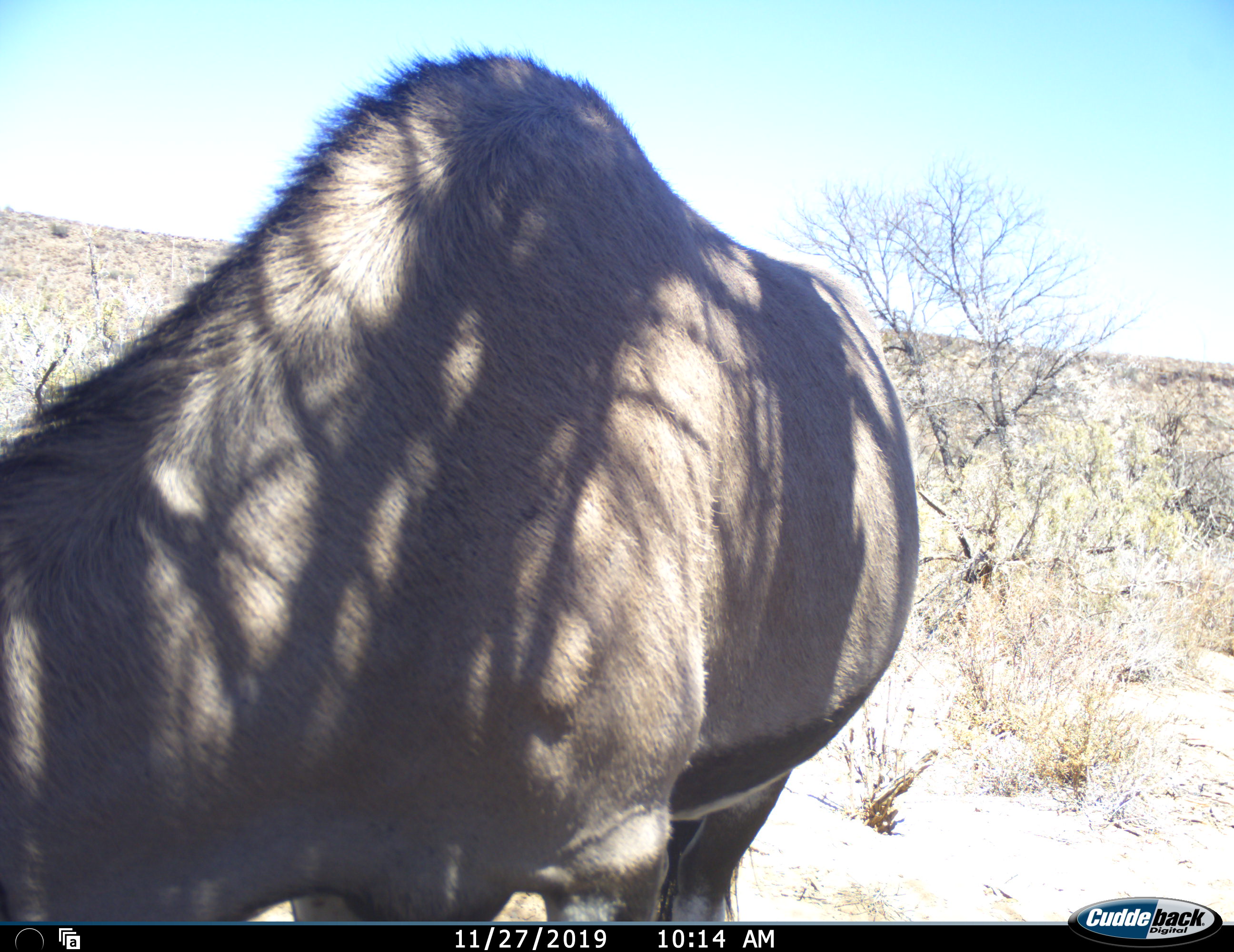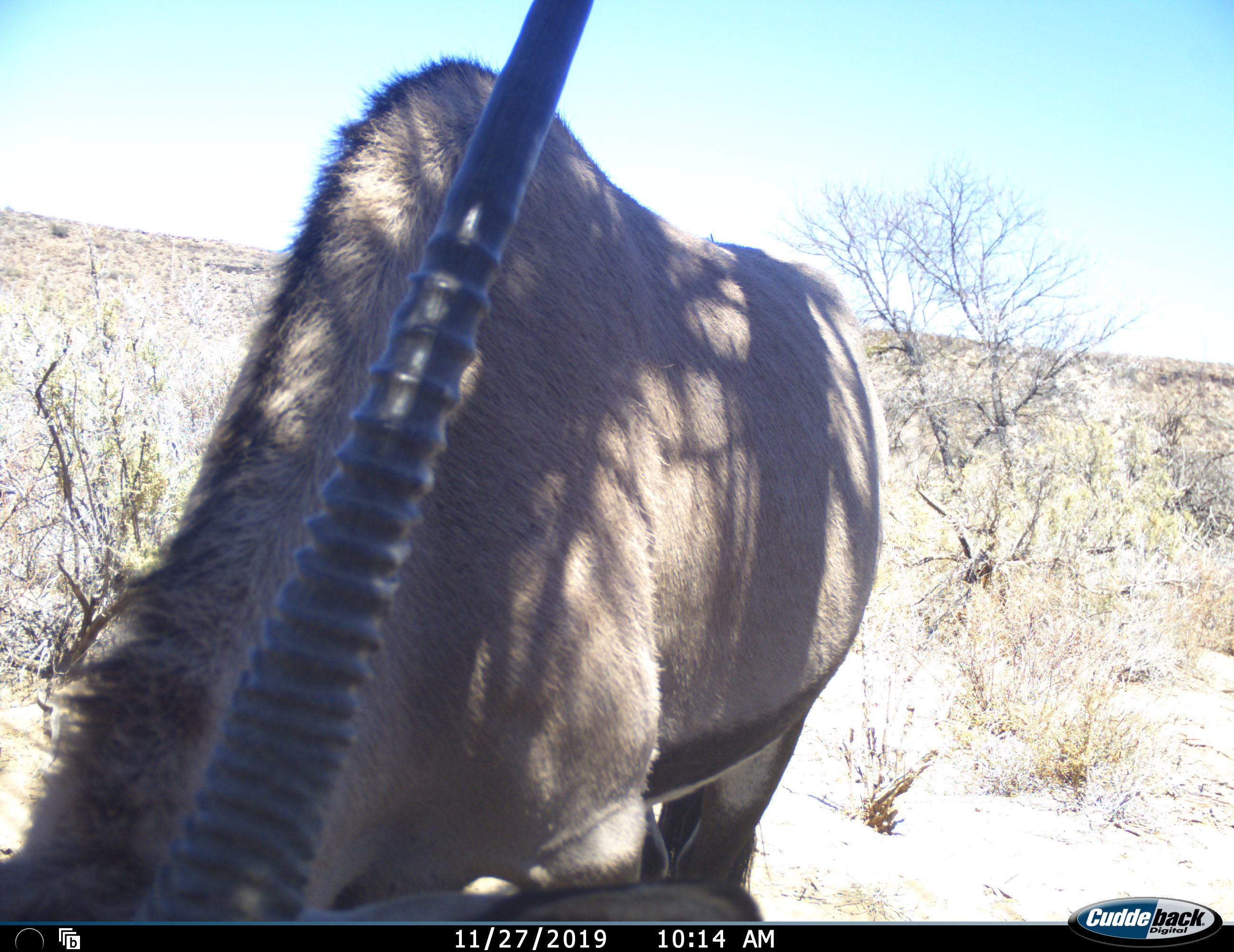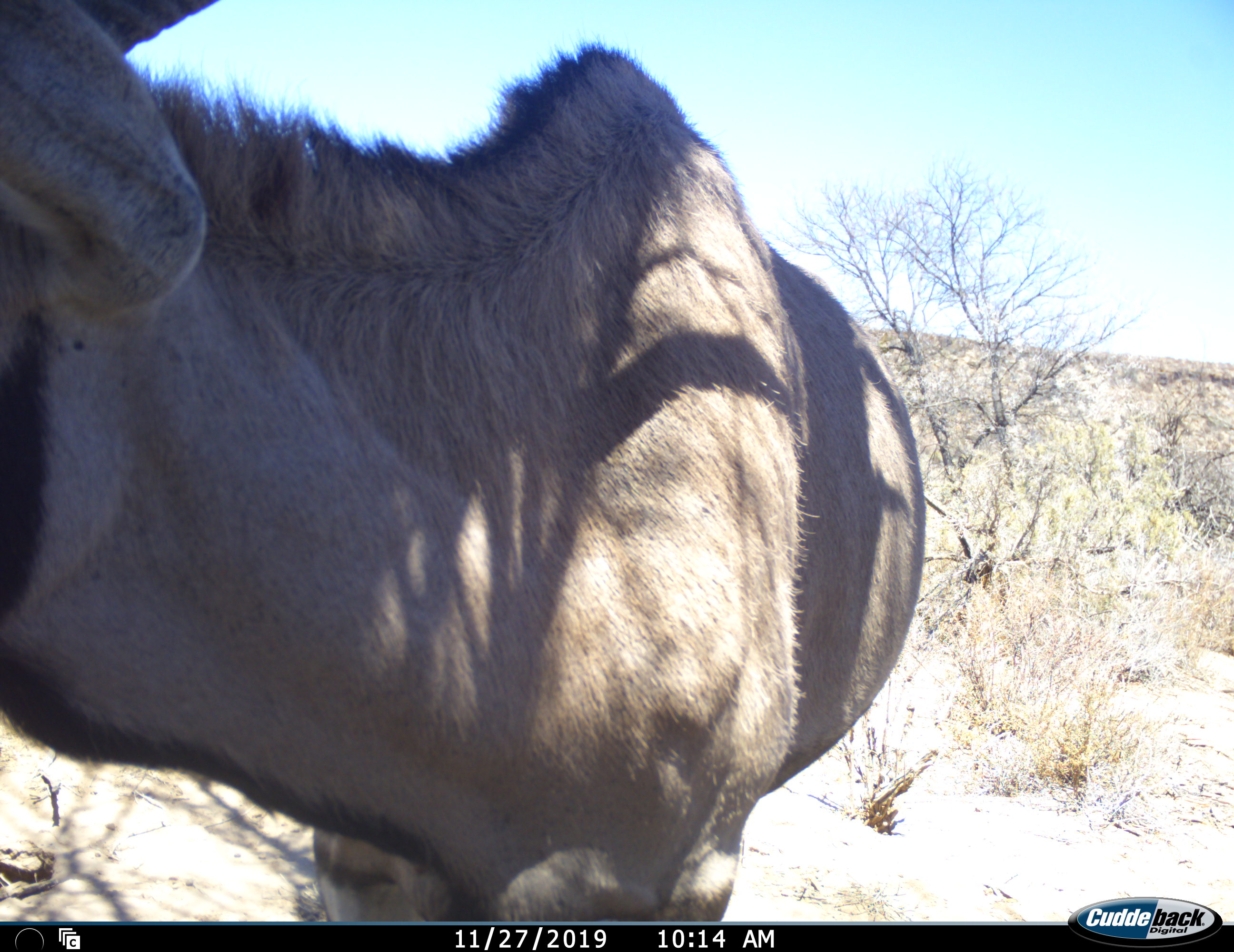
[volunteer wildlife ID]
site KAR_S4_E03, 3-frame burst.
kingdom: Animalia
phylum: Chordata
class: Mammalia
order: Artiodactyla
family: Bovidae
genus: Oryx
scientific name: Oryx gazella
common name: gemsbok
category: oryx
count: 1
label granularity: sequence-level